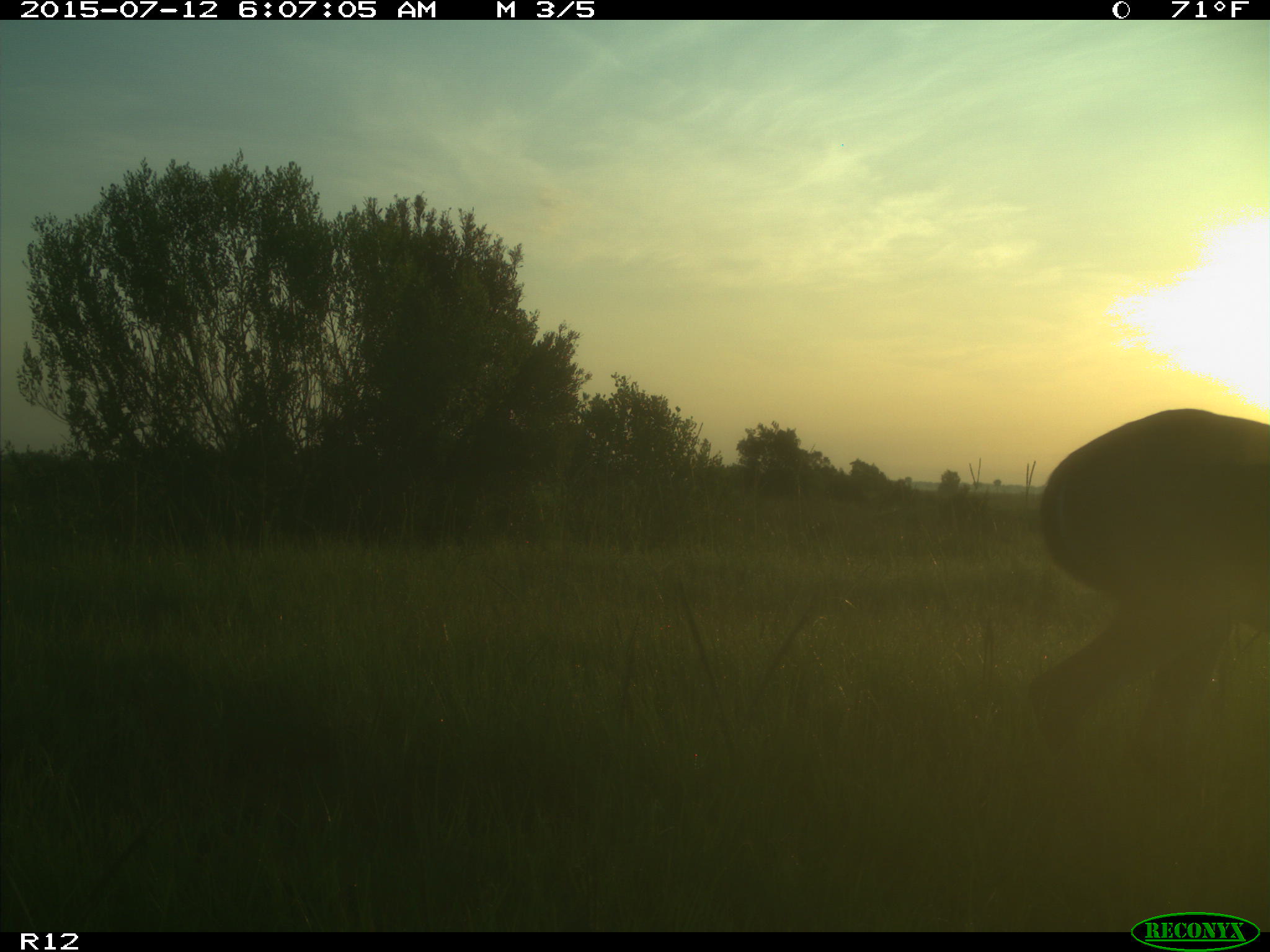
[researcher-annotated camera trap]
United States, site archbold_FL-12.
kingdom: Animalia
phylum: Chordata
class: Mammalia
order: Artiodactyla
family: Cervidae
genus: Odocoileus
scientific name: Odocoileus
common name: deer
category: unidentified deer